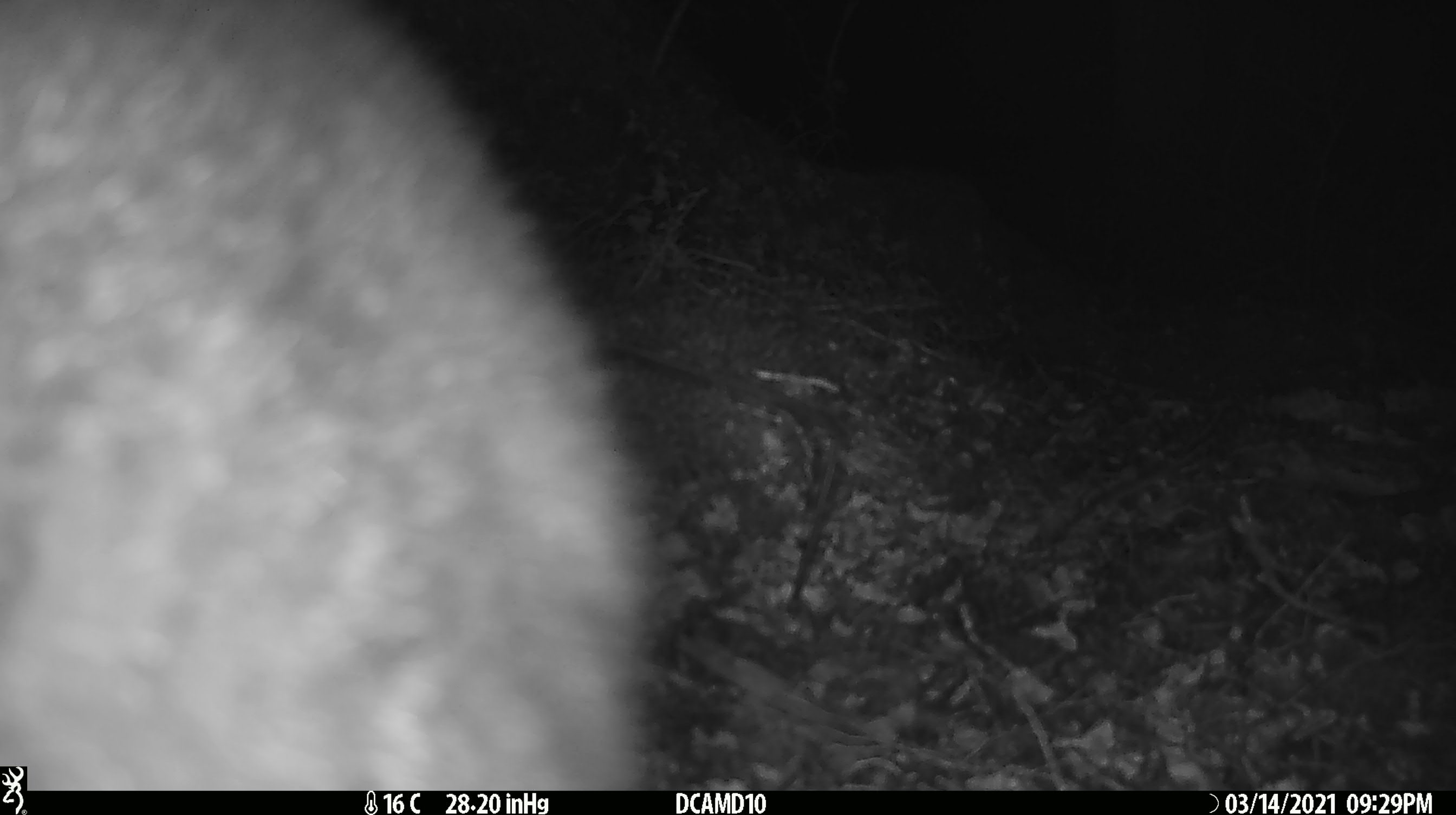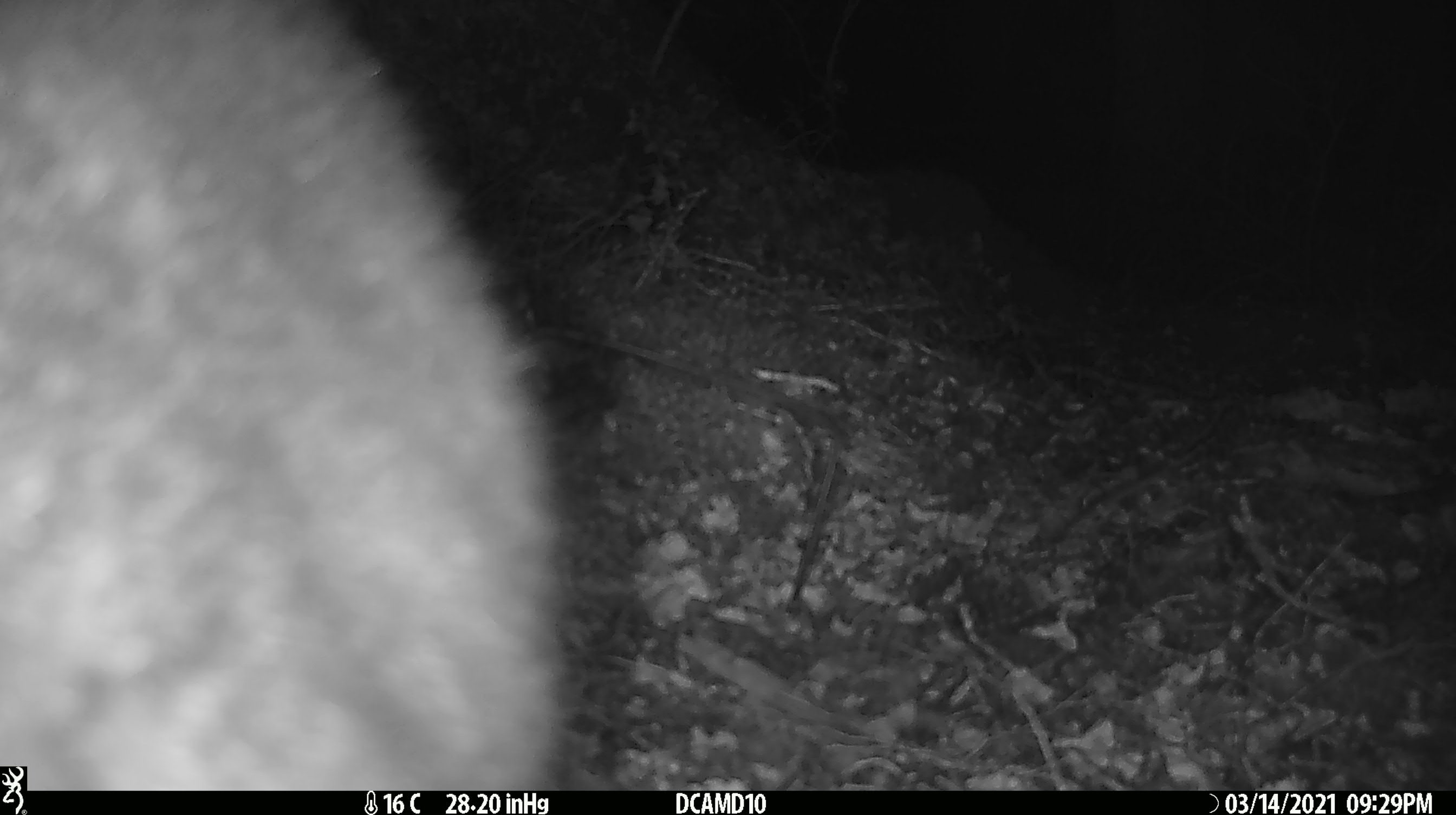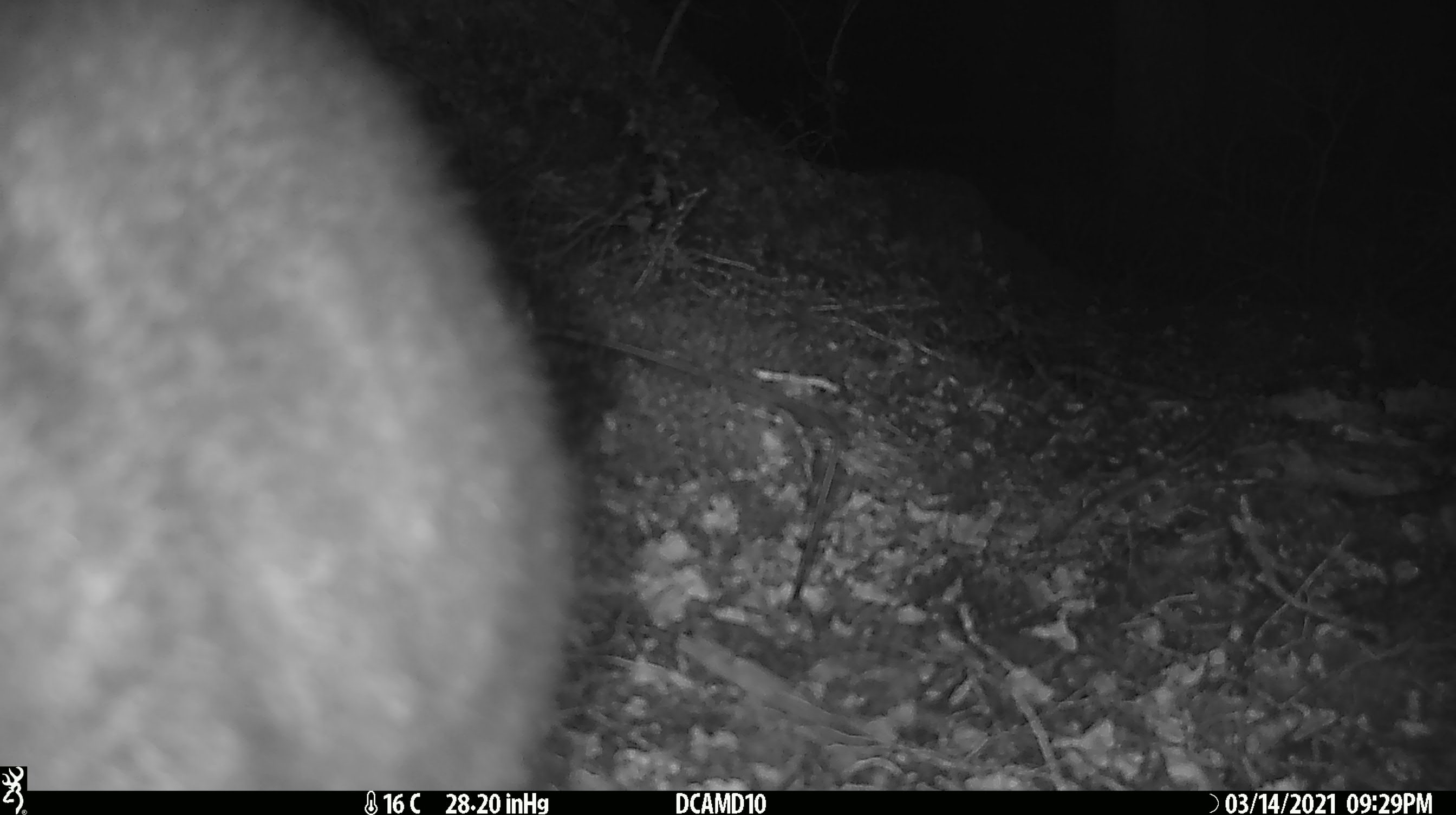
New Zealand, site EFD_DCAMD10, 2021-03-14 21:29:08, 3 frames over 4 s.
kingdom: Animalia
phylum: Chordata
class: Mammalia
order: Diprotodontia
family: Phalangeridae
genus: Trichosurus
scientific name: Trichosurus vulpecula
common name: common brushtail possum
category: possum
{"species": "possum (common brushtail possum) (Trichosurus vulpecula)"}